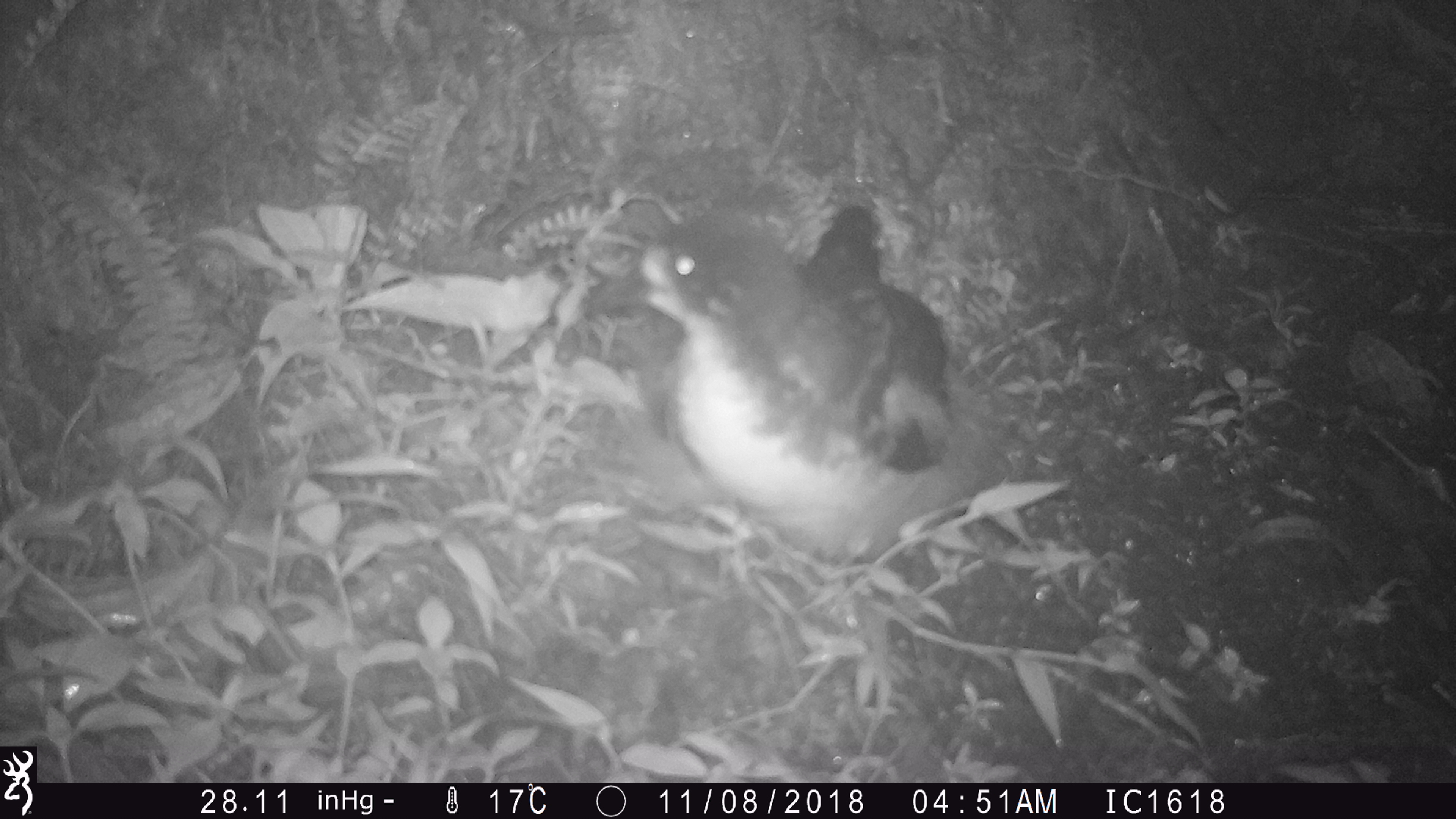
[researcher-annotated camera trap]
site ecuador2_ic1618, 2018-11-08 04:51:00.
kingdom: Animalia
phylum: Chordata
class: Aves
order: Procellariiformes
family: Procellariidae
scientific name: Procellariidae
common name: petrel chick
Petrel chick (Procellariidae).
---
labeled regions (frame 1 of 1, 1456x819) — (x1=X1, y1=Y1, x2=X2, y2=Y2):
petrel chick: (x1=620, y1=198, x2=1029, y2=576)